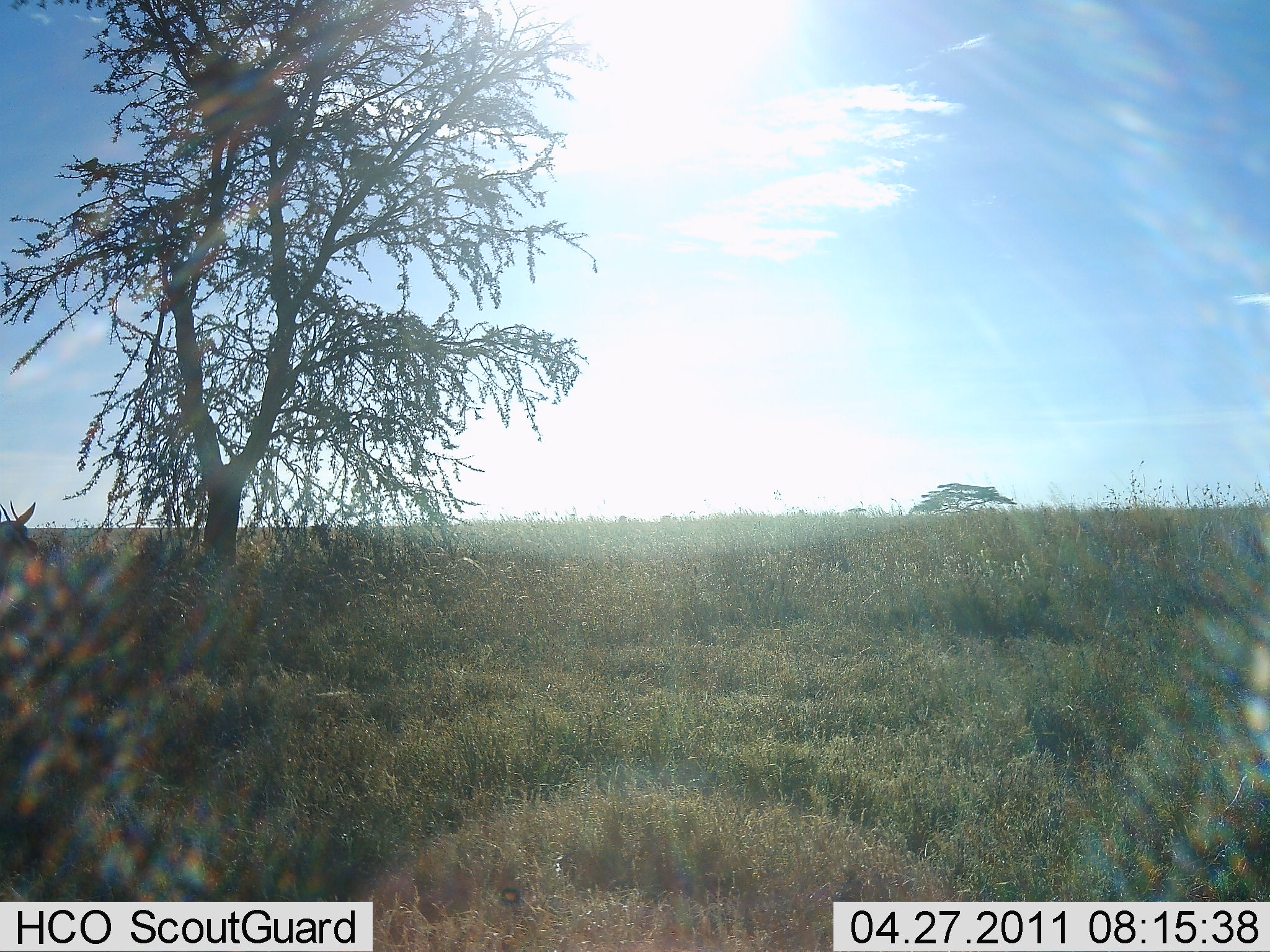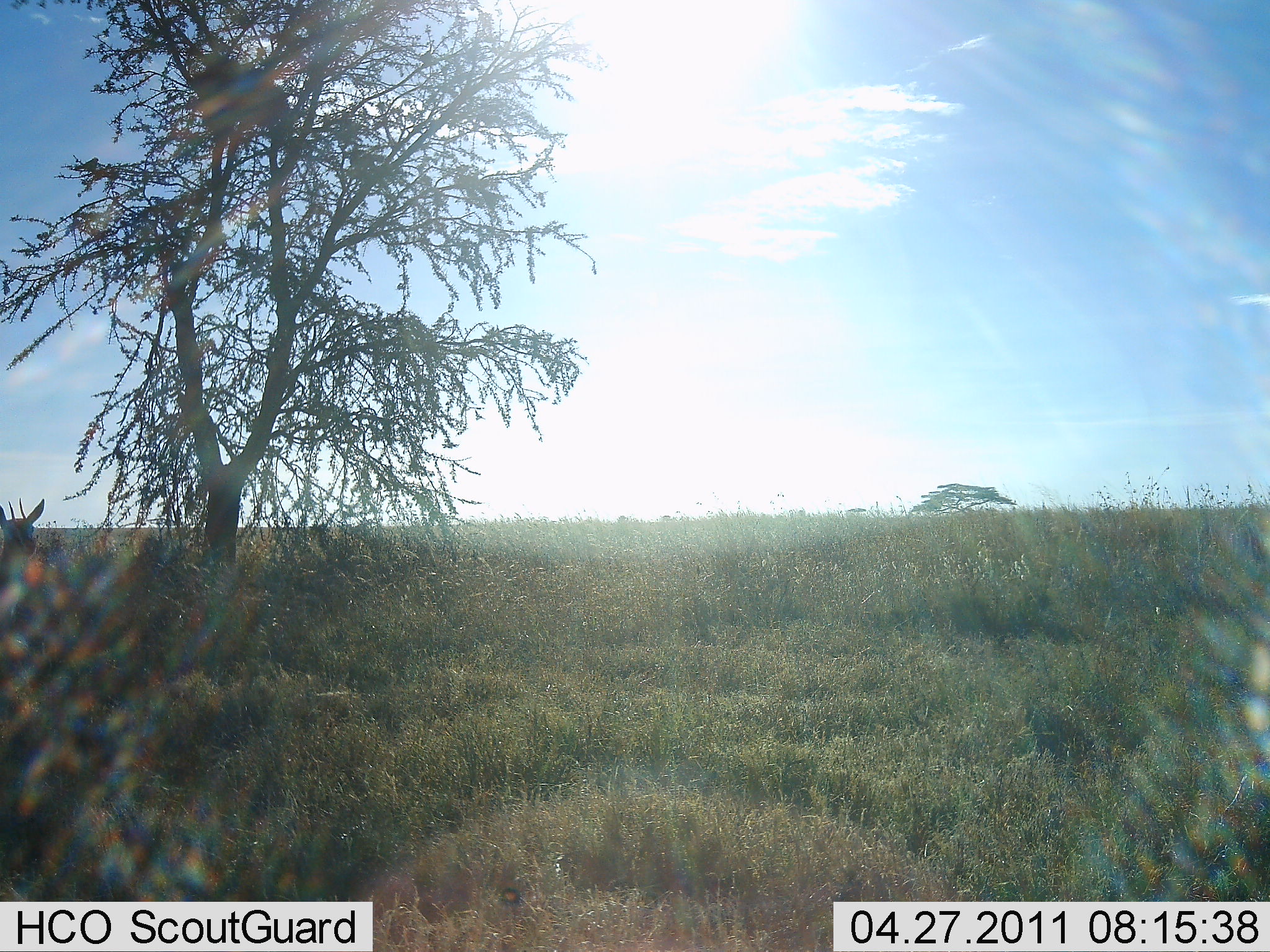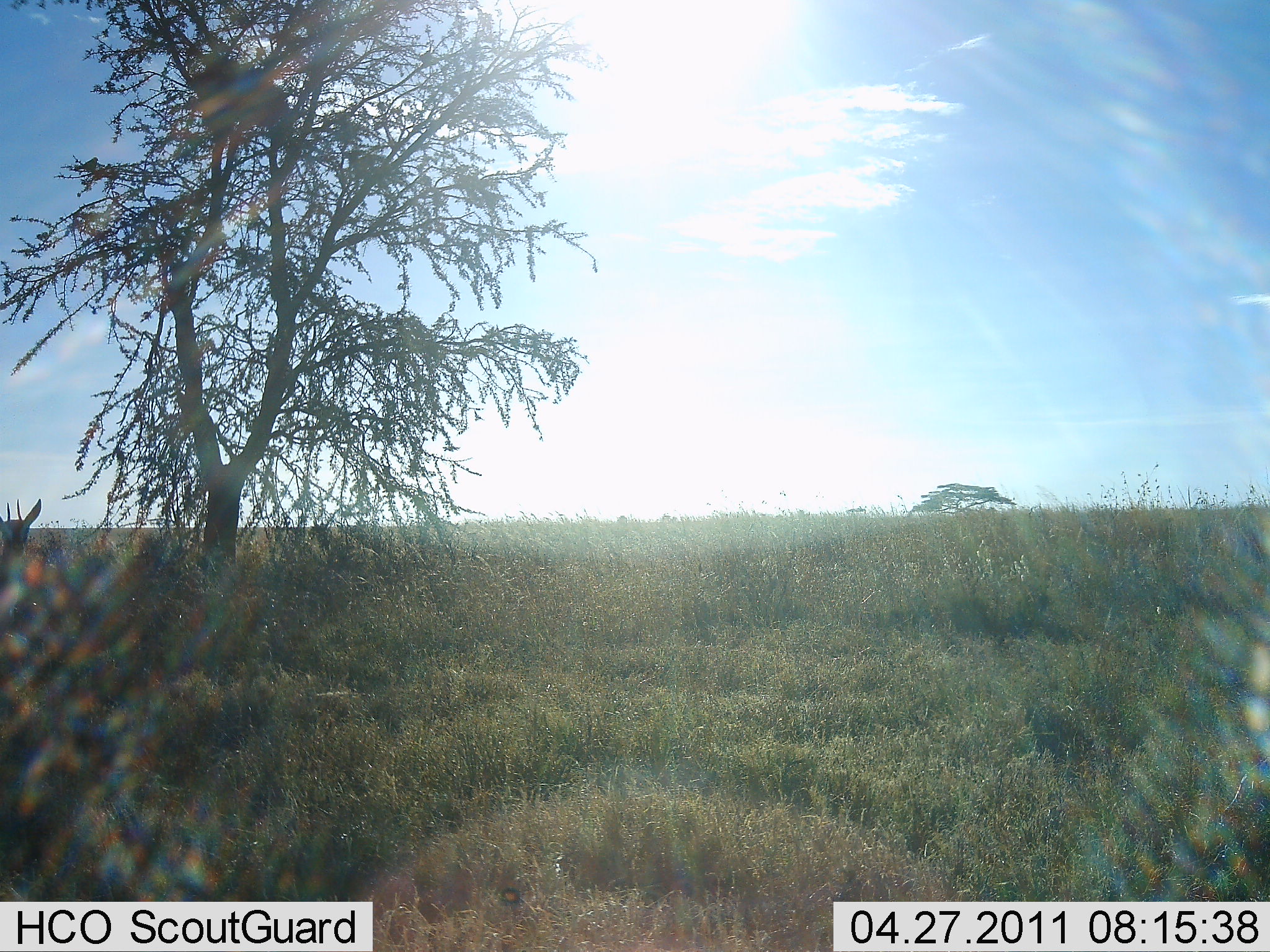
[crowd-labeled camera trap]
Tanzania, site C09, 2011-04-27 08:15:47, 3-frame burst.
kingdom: Animalia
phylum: Chordata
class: Mammalia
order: Artiodactyla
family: Bovidae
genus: Eudorcas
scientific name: Eudorcas thomsonii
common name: thomson's gazelle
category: gazellethomsons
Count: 1.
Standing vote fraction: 88%.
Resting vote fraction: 12%.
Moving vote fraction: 0%.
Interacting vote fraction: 0%.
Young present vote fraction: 0%.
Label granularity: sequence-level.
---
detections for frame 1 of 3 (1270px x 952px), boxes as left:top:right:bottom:
animal: 0:500:39:598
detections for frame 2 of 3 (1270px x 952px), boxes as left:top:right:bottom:
animal: 0:498:45:586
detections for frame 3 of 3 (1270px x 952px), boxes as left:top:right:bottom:
animal: 0:500:41:573